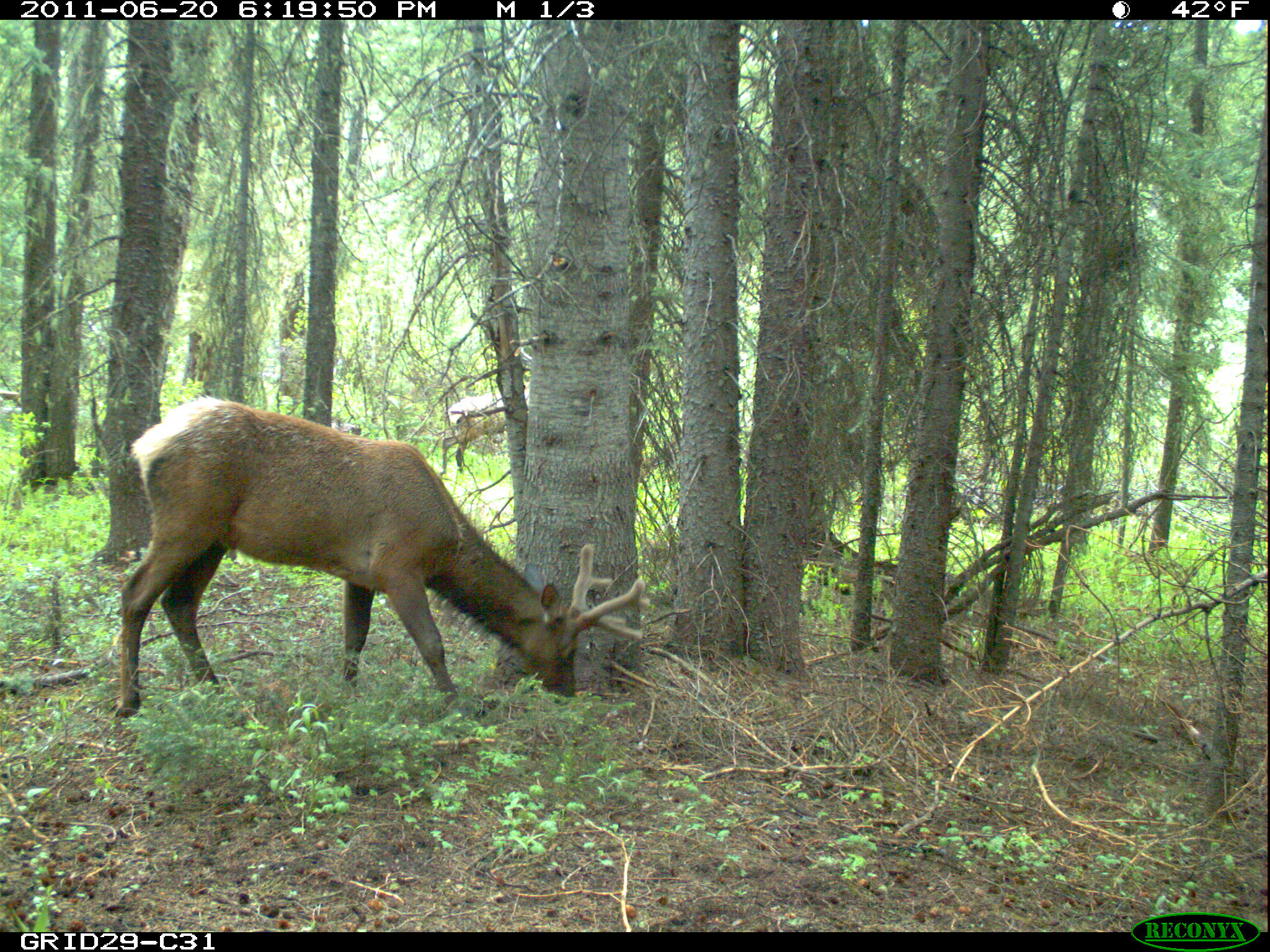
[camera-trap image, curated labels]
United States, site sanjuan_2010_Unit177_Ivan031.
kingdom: Animalia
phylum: Chordata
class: Mammalia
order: Artiodactyla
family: Cervidae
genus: Cervus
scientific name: Cervus elaphus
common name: red deer